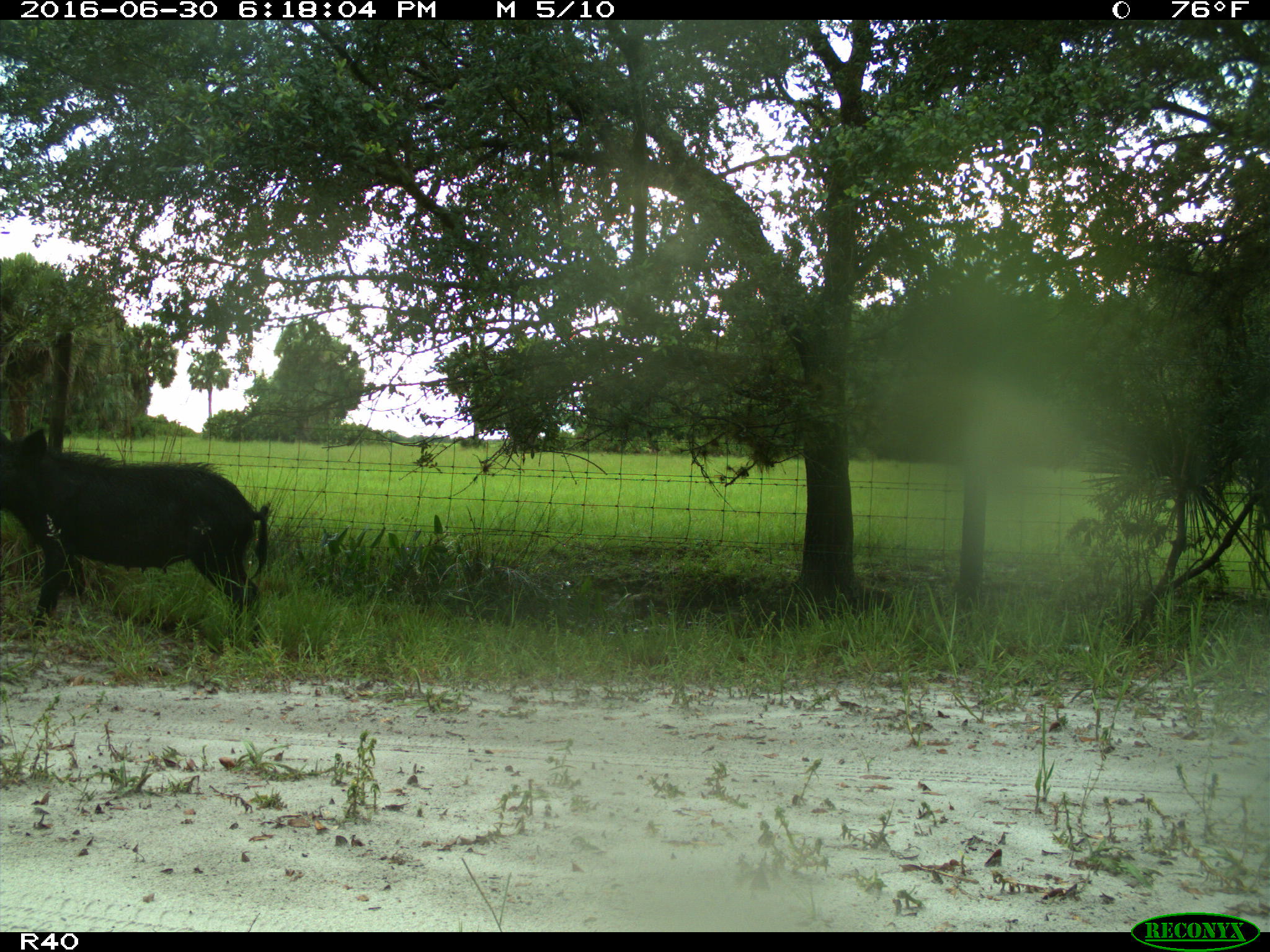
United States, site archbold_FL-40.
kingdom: Animalia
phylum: Chordata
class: Mammalia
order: Artiodactyla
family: Suidae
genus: Sus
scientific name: Sus scrofa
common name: wild boar